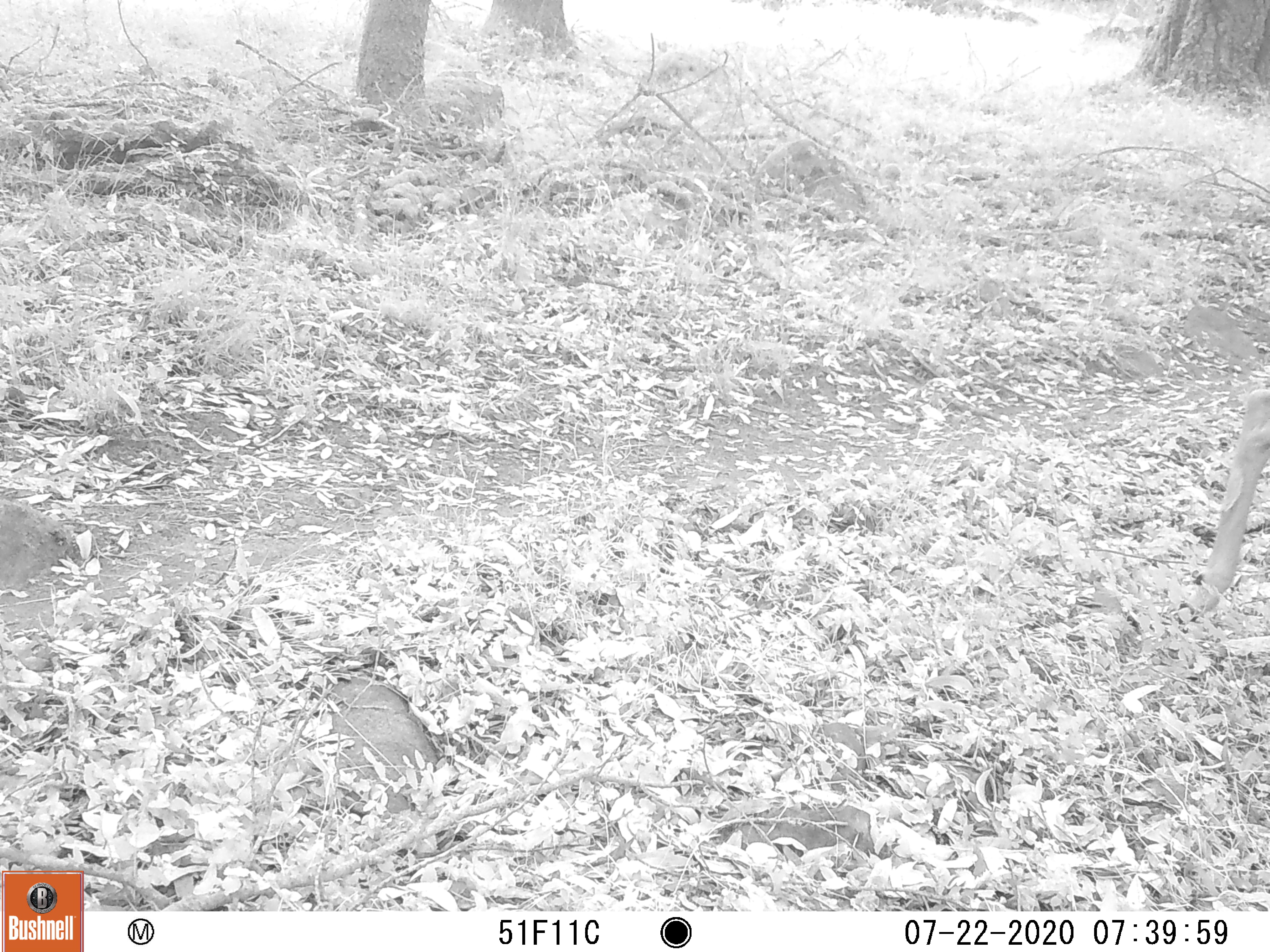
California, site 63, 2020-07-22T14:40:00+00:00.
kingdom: Animalia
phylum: Chordata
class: Mammalia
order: Artiodactyla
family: Cervidae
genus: Odocoileus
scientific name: Odocoileus hemionus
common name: mule deer